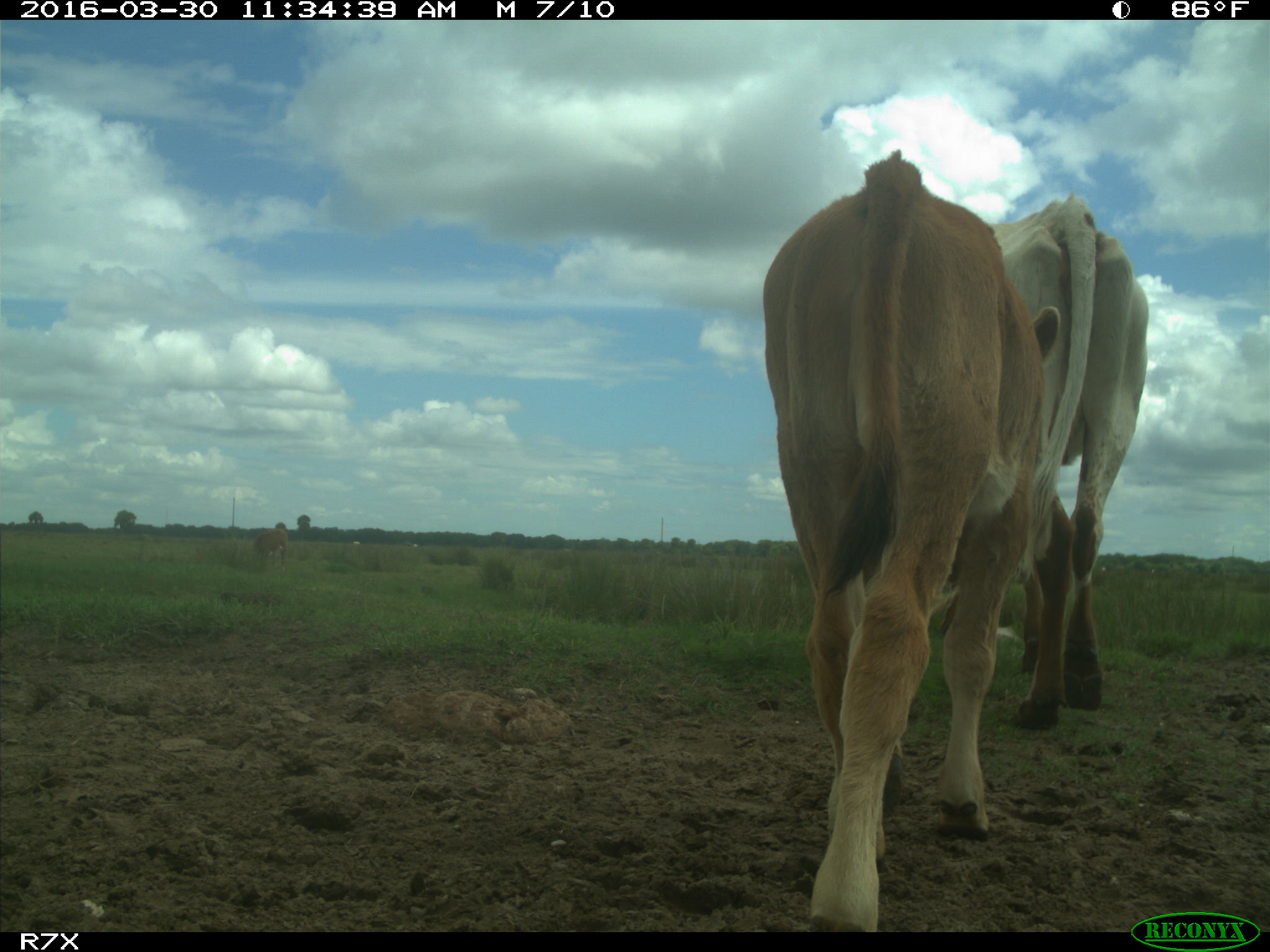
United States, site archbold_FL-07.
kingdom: Animalia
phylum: Chordata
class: Mammalia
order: Artiodactyla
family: Bovidae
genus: Bos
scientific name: Bos taurus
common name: domestic cow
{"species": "Bos taurus (domestic cow)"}